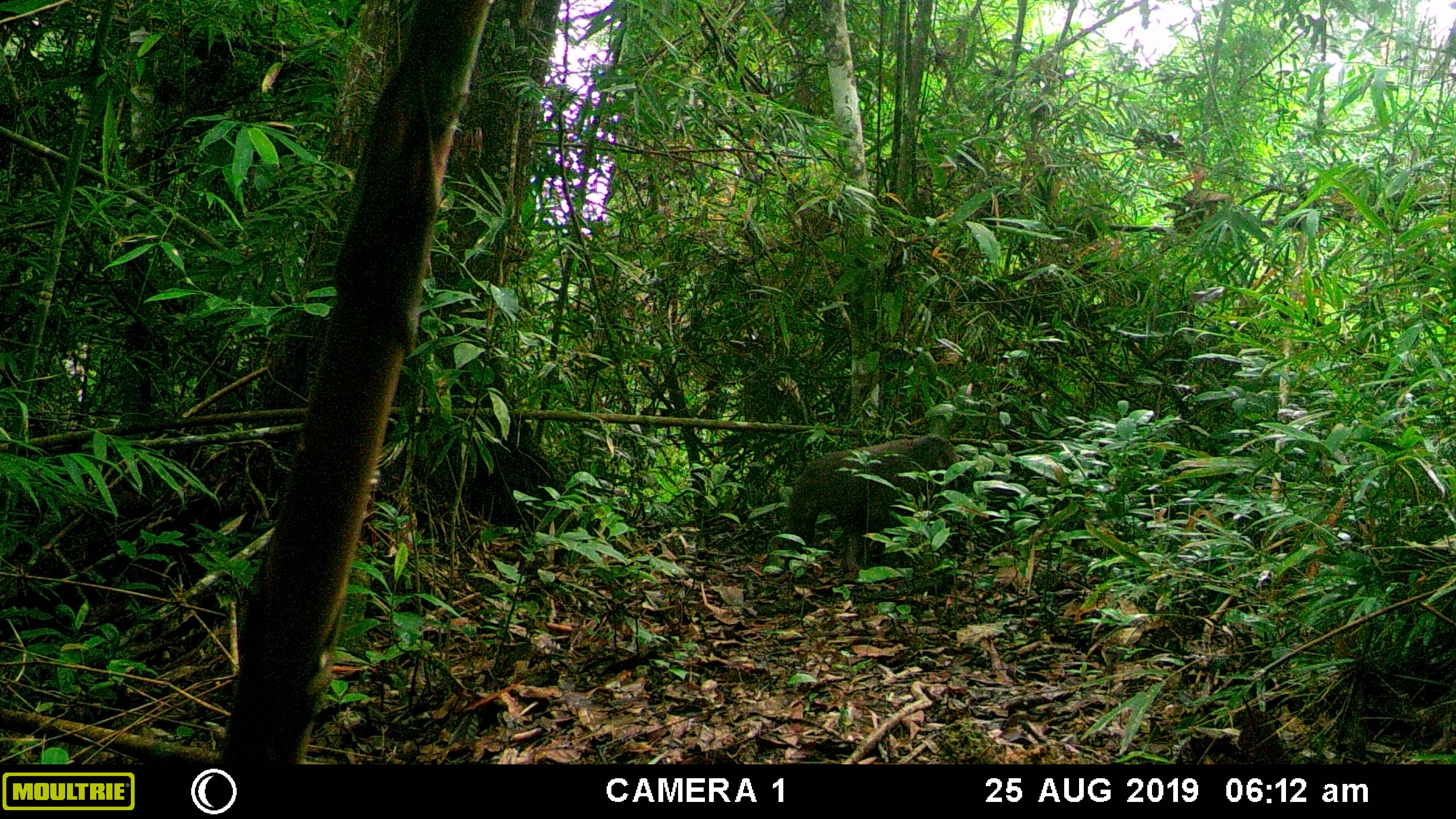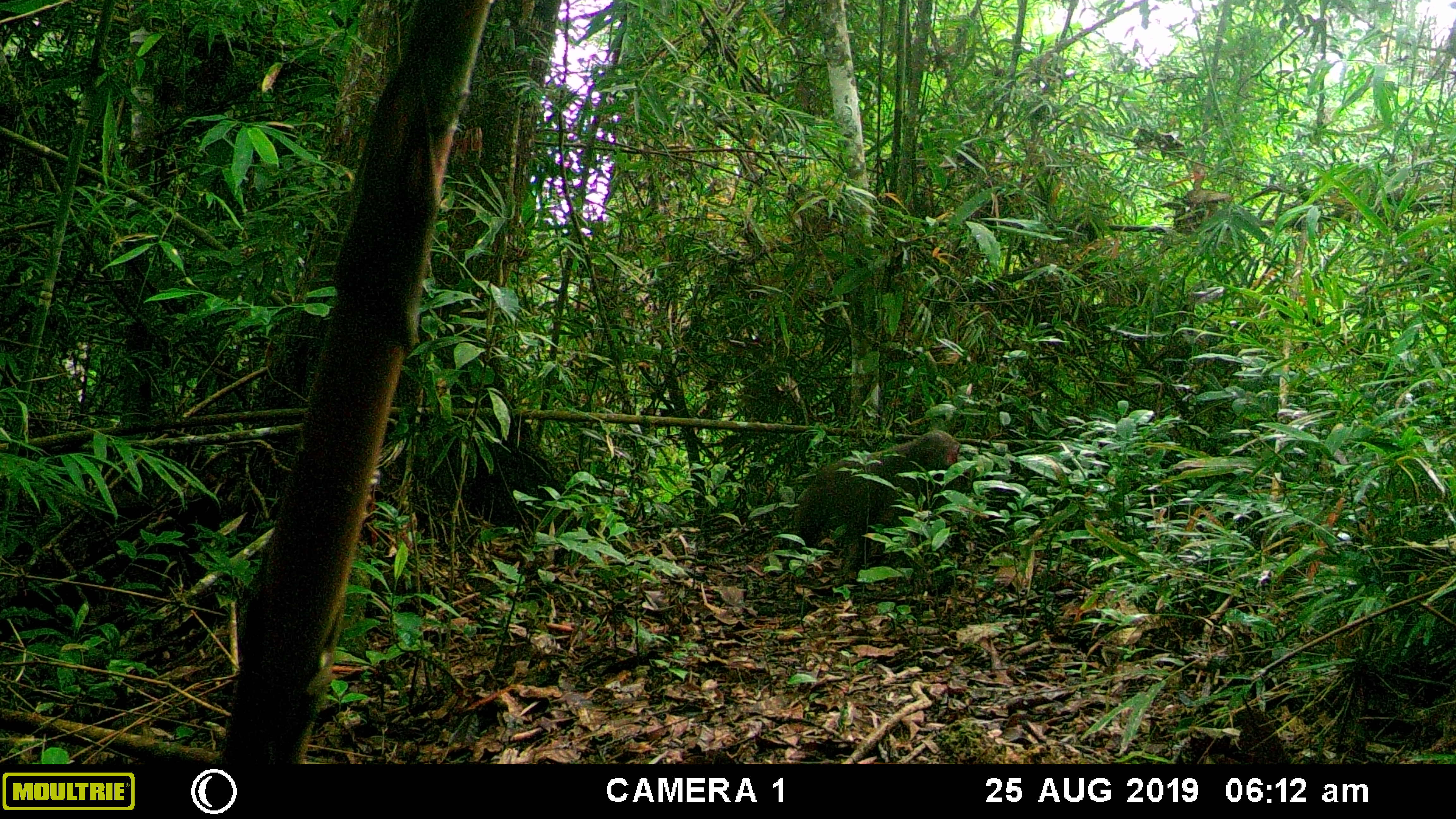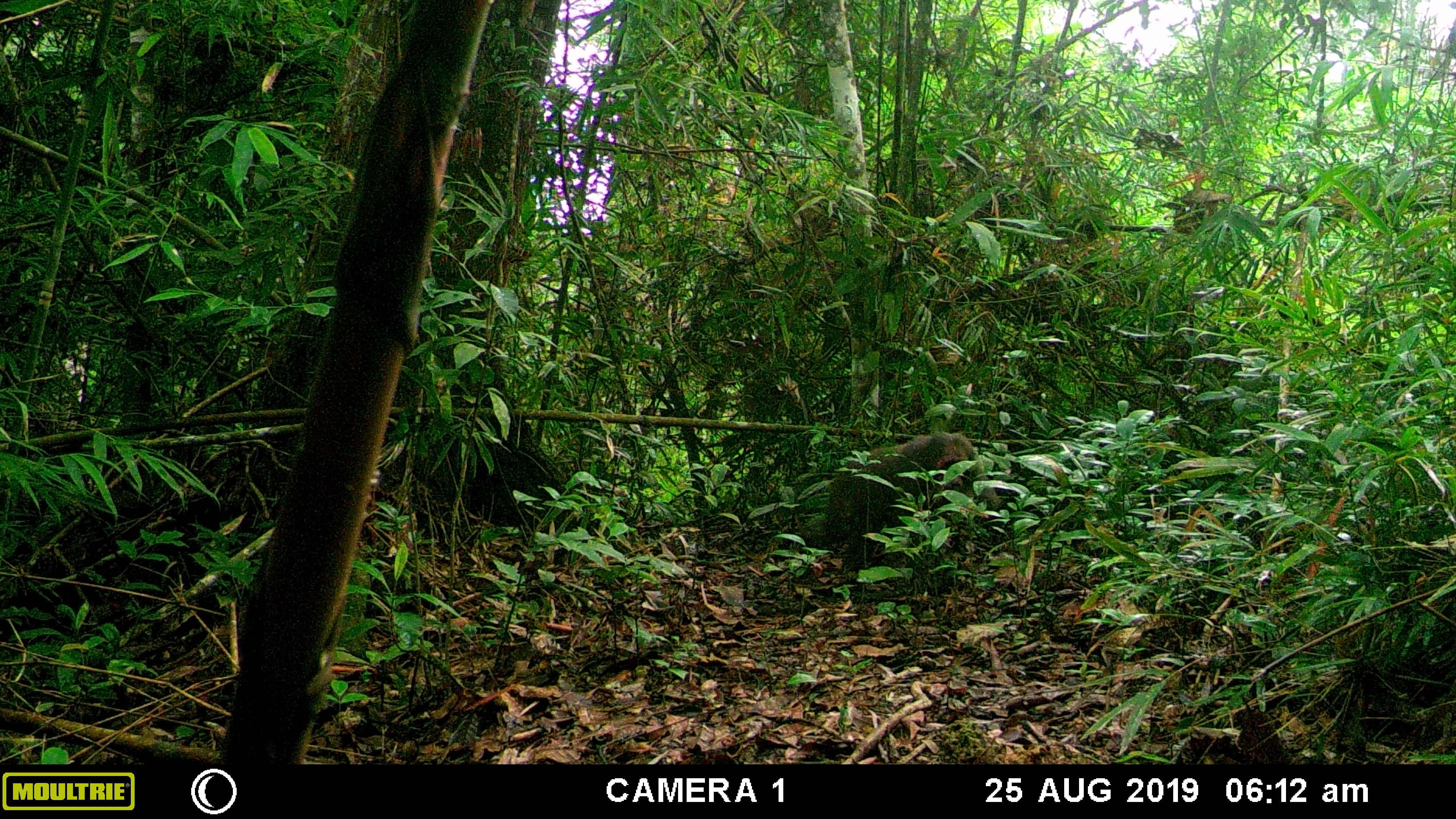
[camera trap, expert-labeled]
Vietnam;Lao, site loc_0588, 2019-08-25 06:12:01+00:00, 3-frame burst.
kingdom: Animalia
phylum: Chordata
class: Mammalia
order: Primates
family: Cercopithecidae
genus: Macaca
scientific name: Macaca arctoides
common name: stump-tailed macaque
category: stump tailed macaque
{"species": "stump tailed macaque (stump-tailed macaque) (Macaca arctoides)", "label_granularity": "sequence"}